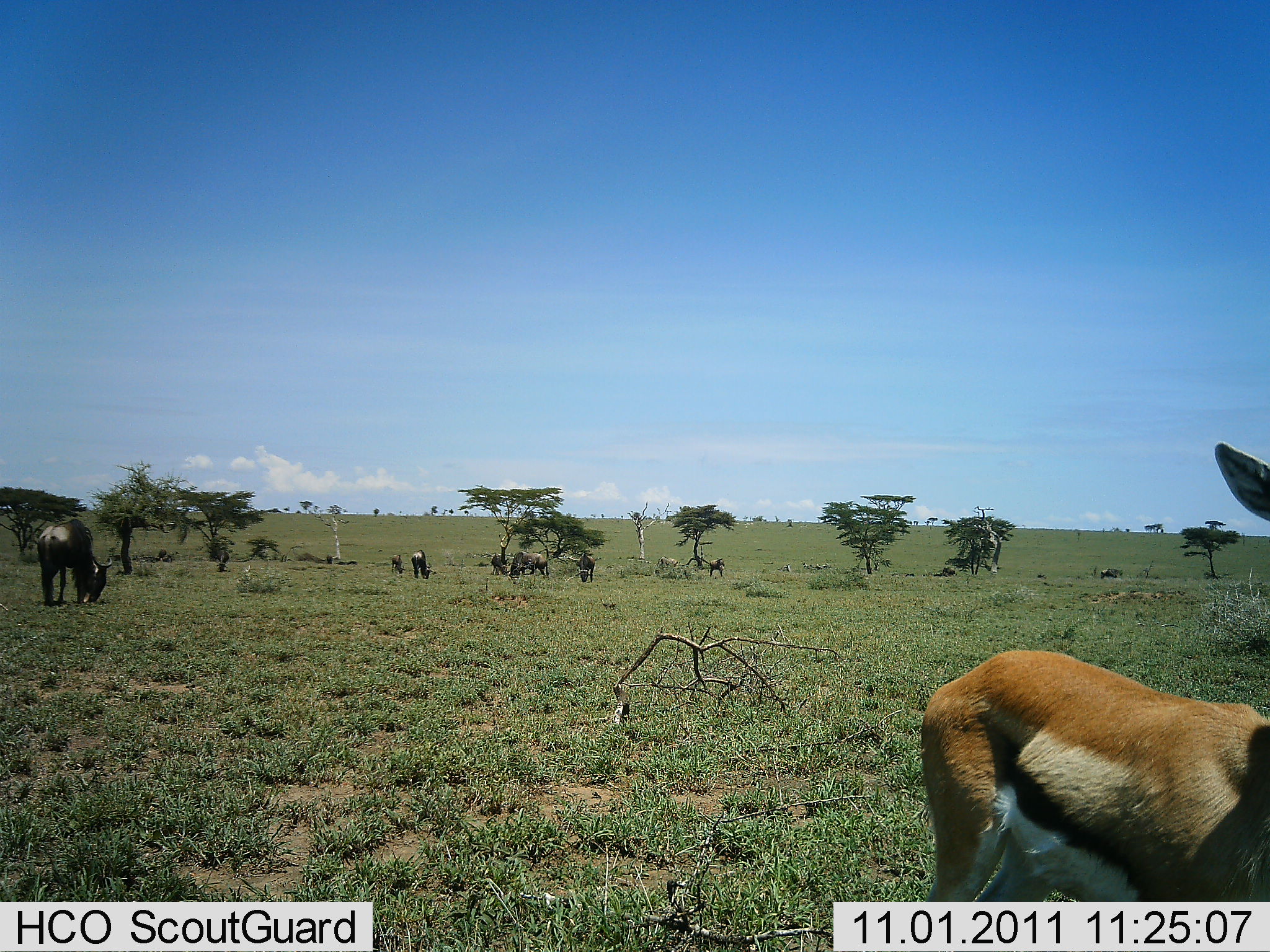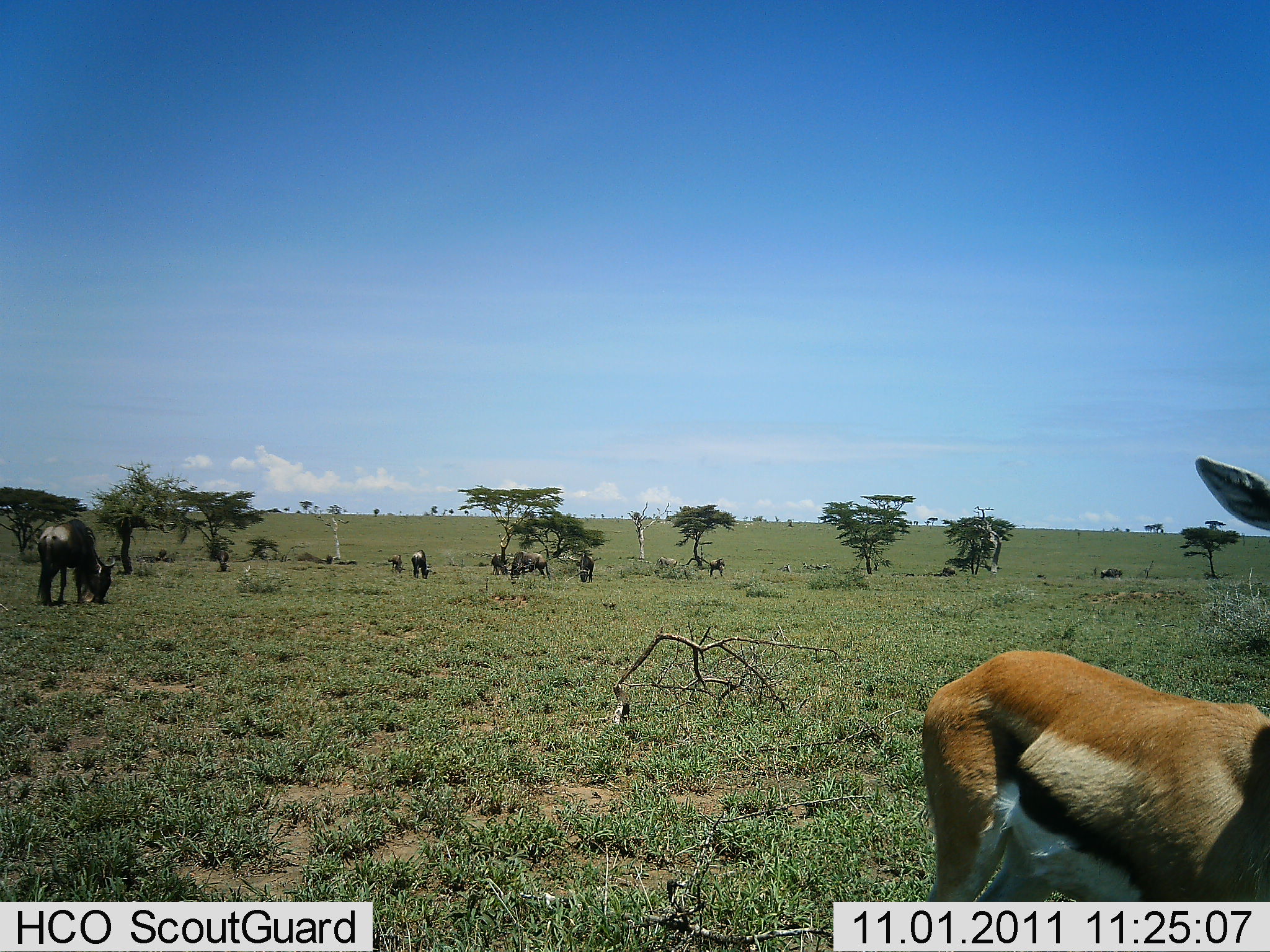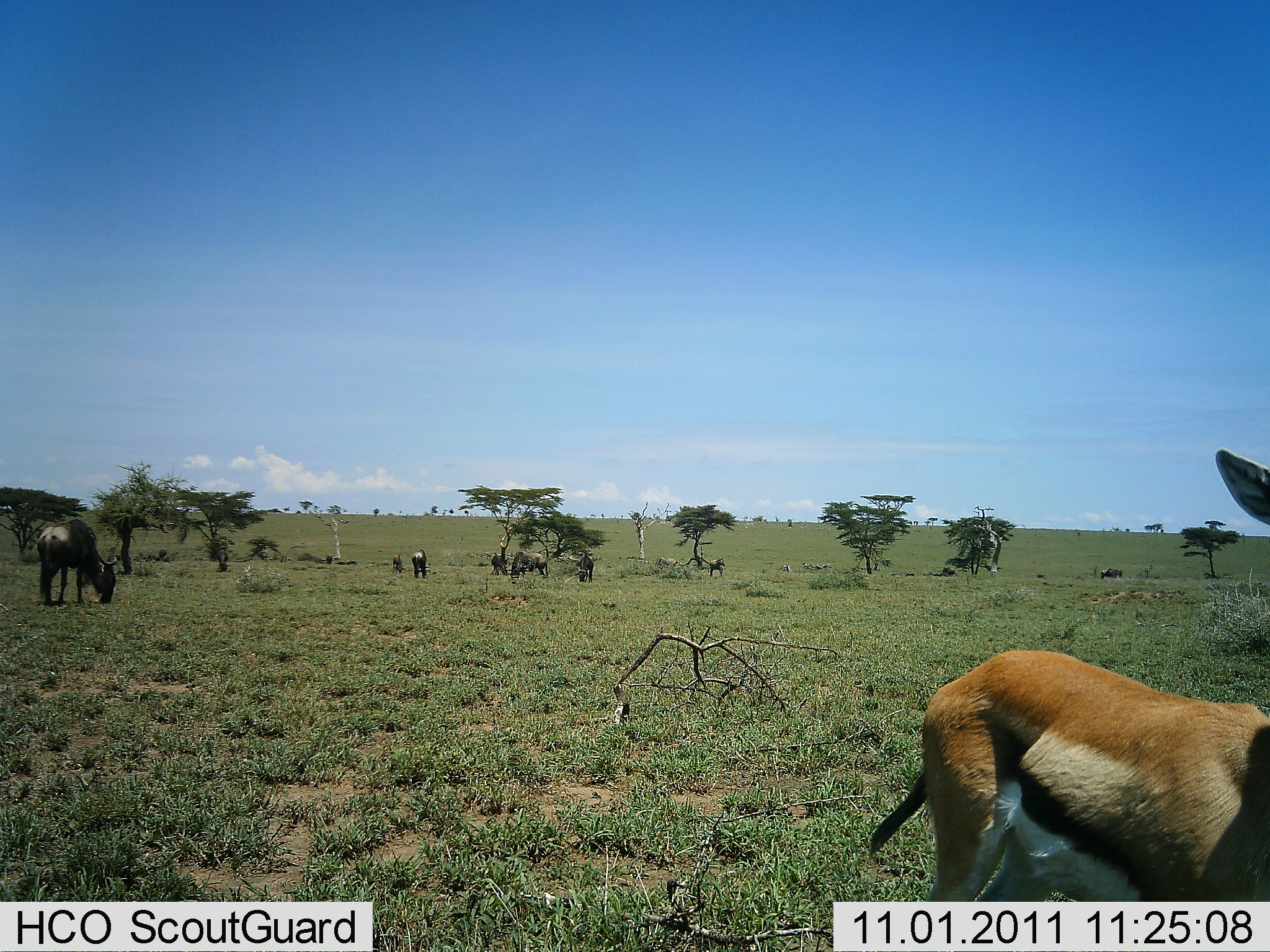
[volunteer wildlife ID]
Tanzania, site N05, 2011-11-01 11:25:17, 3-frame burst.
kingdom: Animalia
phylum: Chordata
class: Mammalia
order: Artiodactyla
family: Bovidae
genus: Eudorcas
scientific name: Eudorcas thomsonii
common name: thomson's gazelle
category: gazellethomsons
Gazellethomsons (thomson's gazelle) (Eudorcas thomsonii), count 1. Behavior (volunteer vote fractions): standing 100%, resting 0%, moving 0%, interacting 0%. Young present (vote fraction): 0%. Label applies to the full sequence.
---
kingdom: Animalia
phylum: Chordata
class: Mammalia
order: Artiodactyla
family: Bovidae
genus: Connochaetes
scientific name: Connochaetes taurinus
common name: blue wildebeest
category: wildebeest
Wildebeest (blue wildebeest) (Connochaetes taurinus), count 6. Behavior (volunteer vote fractions): standing 36%, resting 0%, moving 0%, interacting 0%. Young present (vote fraction): 18%. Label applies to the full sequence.